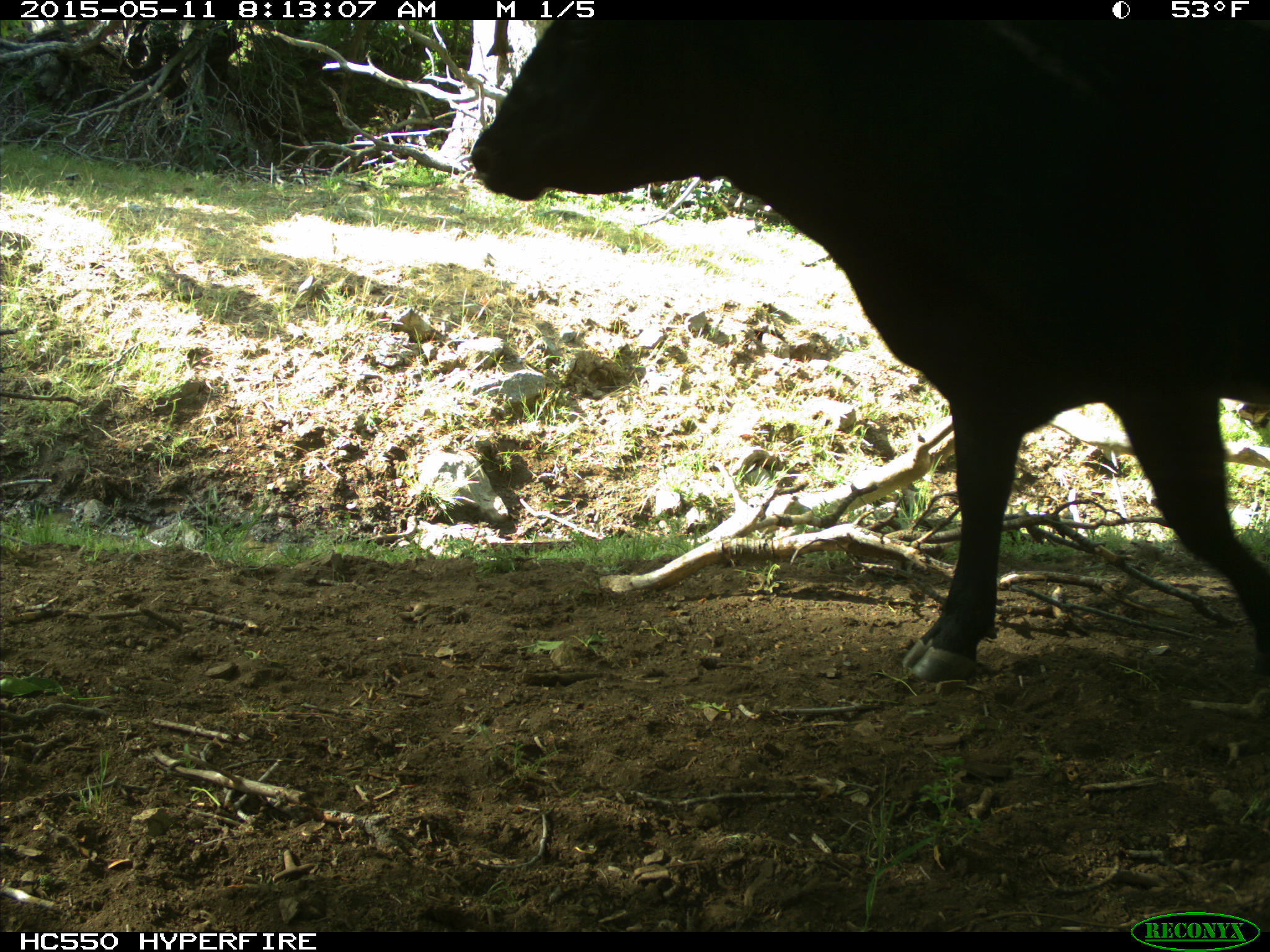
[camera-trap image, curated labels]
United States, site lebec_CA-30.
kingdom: Animalia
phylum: Chordata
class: Mammalia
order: Artiodactyla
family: Bovidae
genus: Bos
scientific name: Bos taurus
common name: domestic cow